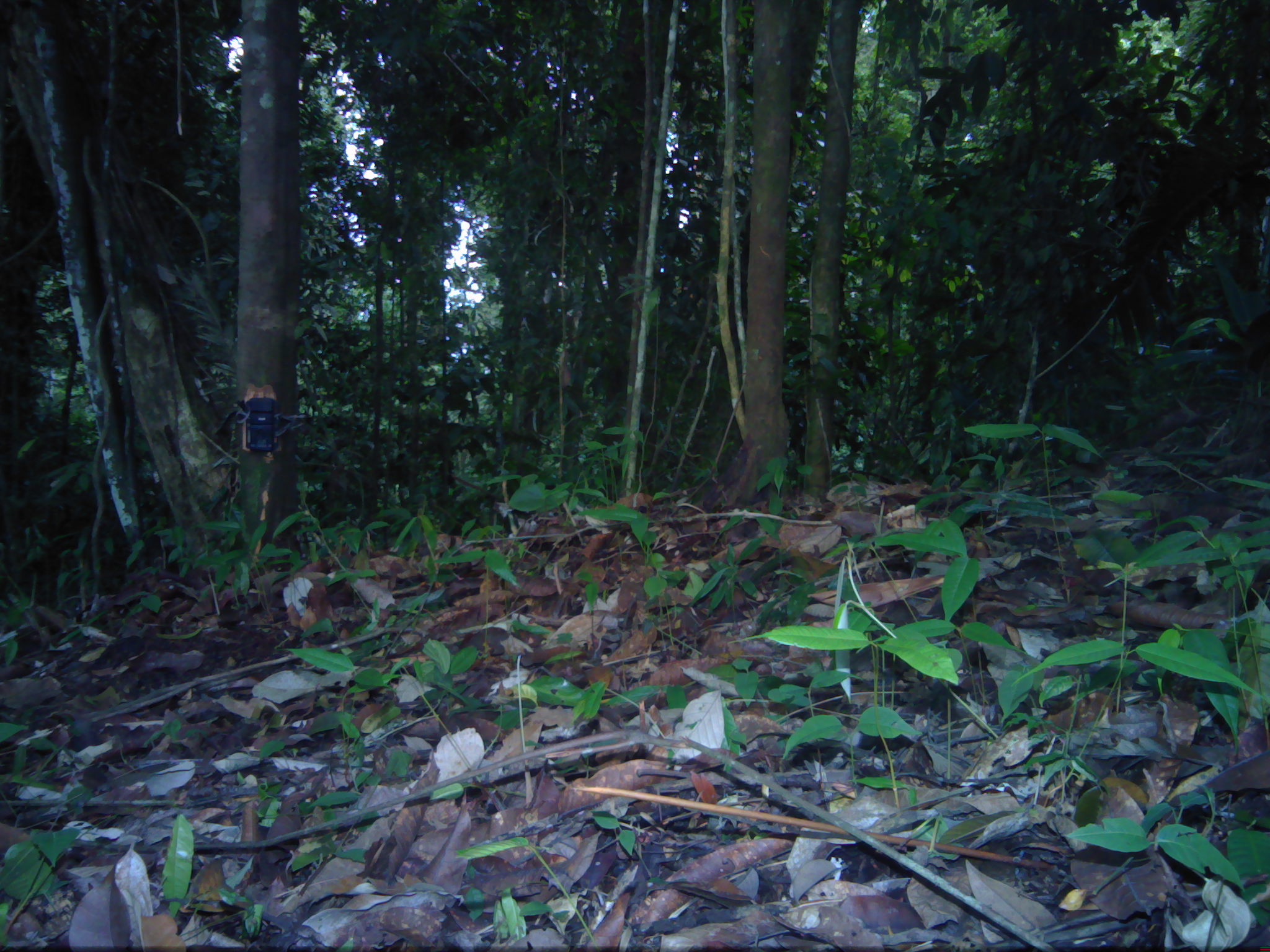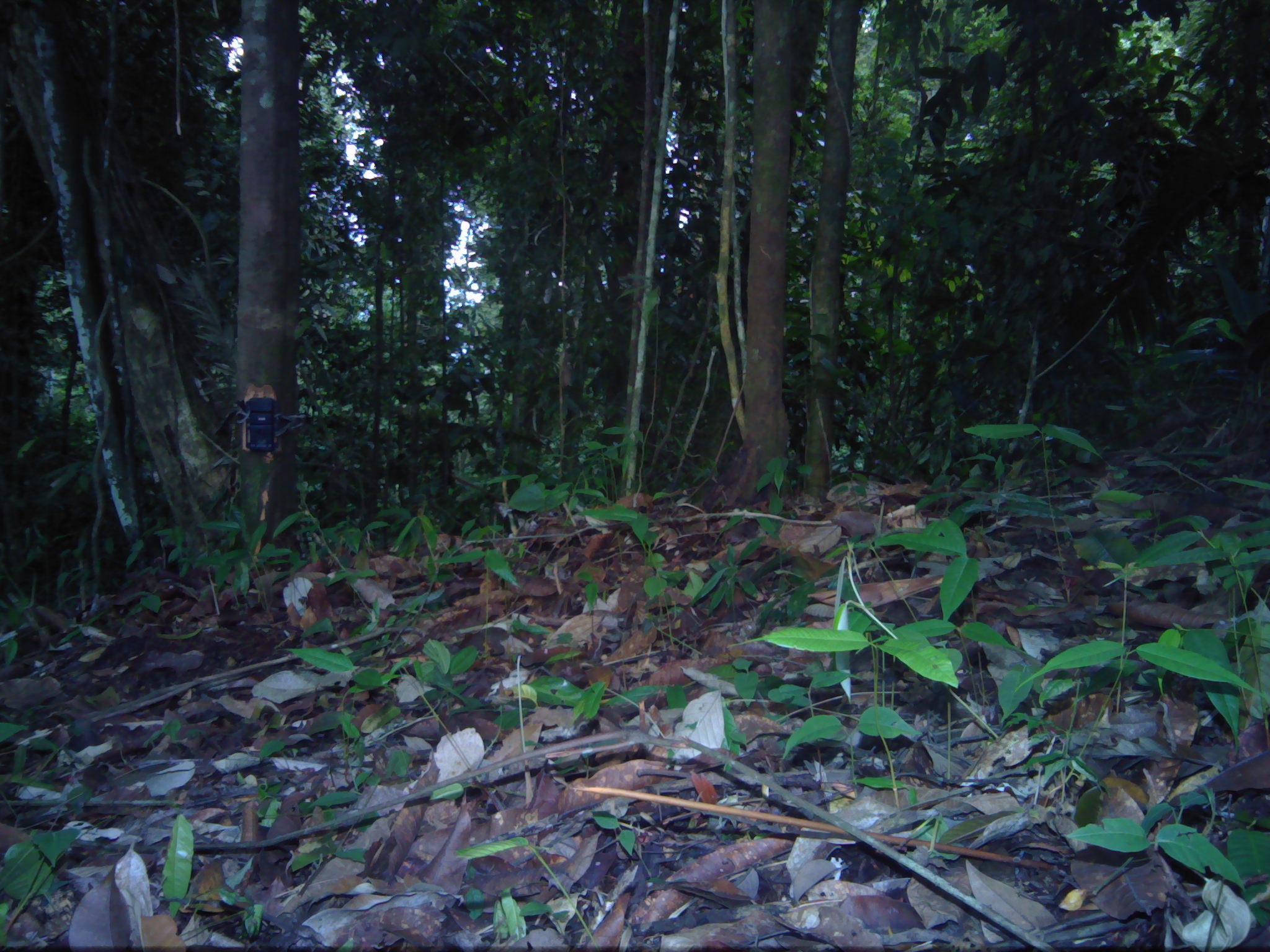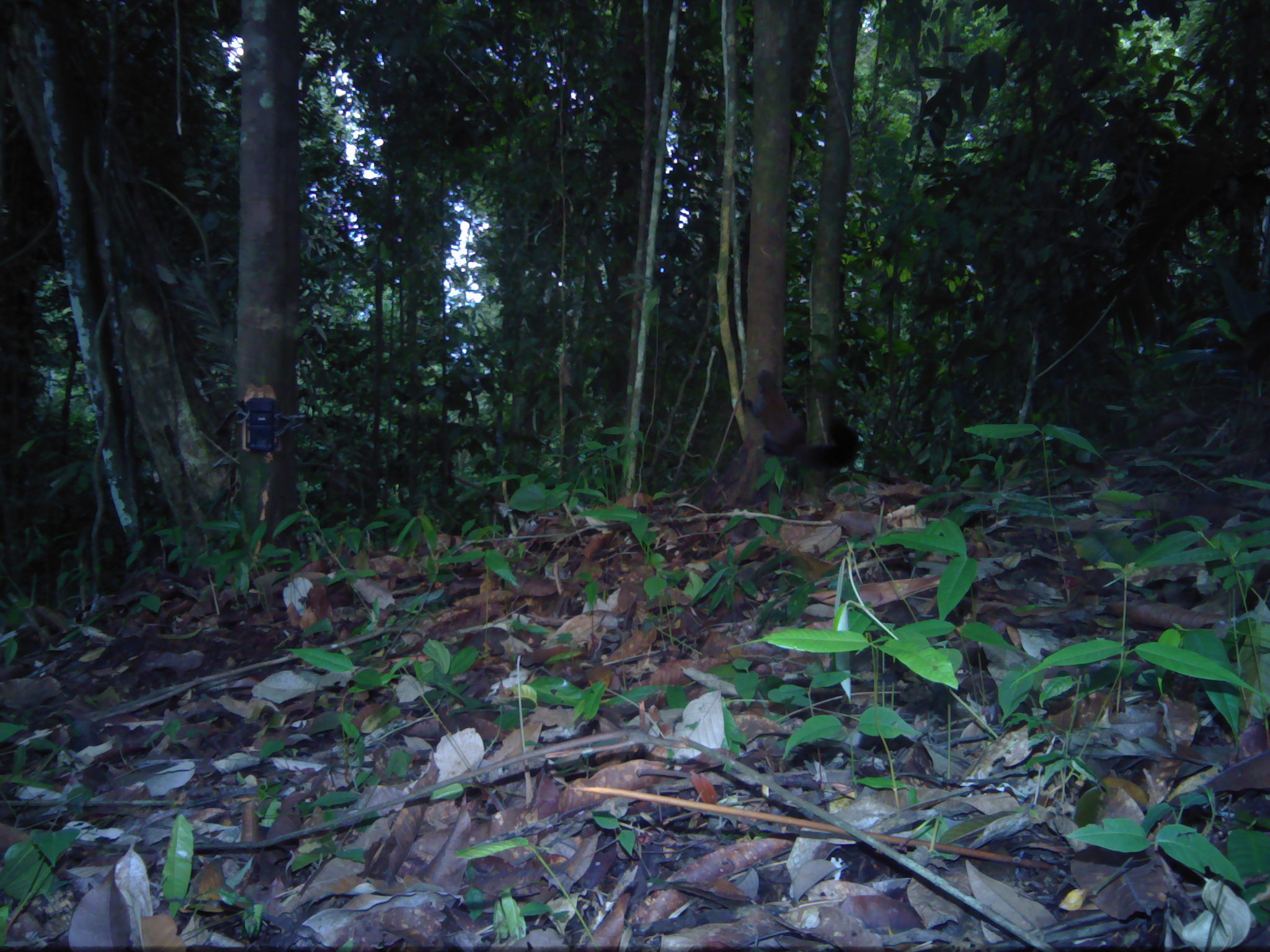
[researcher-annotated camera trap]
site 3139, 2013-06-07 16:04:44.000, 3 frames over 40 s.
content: unidentified animal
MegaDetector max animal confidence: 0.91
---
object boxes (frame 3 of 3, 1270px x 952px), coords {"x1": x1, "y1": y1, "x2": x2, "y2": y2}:
unidentifiable: {"x1": 742, "y1": 368, "x2": 859, "y2": 470}